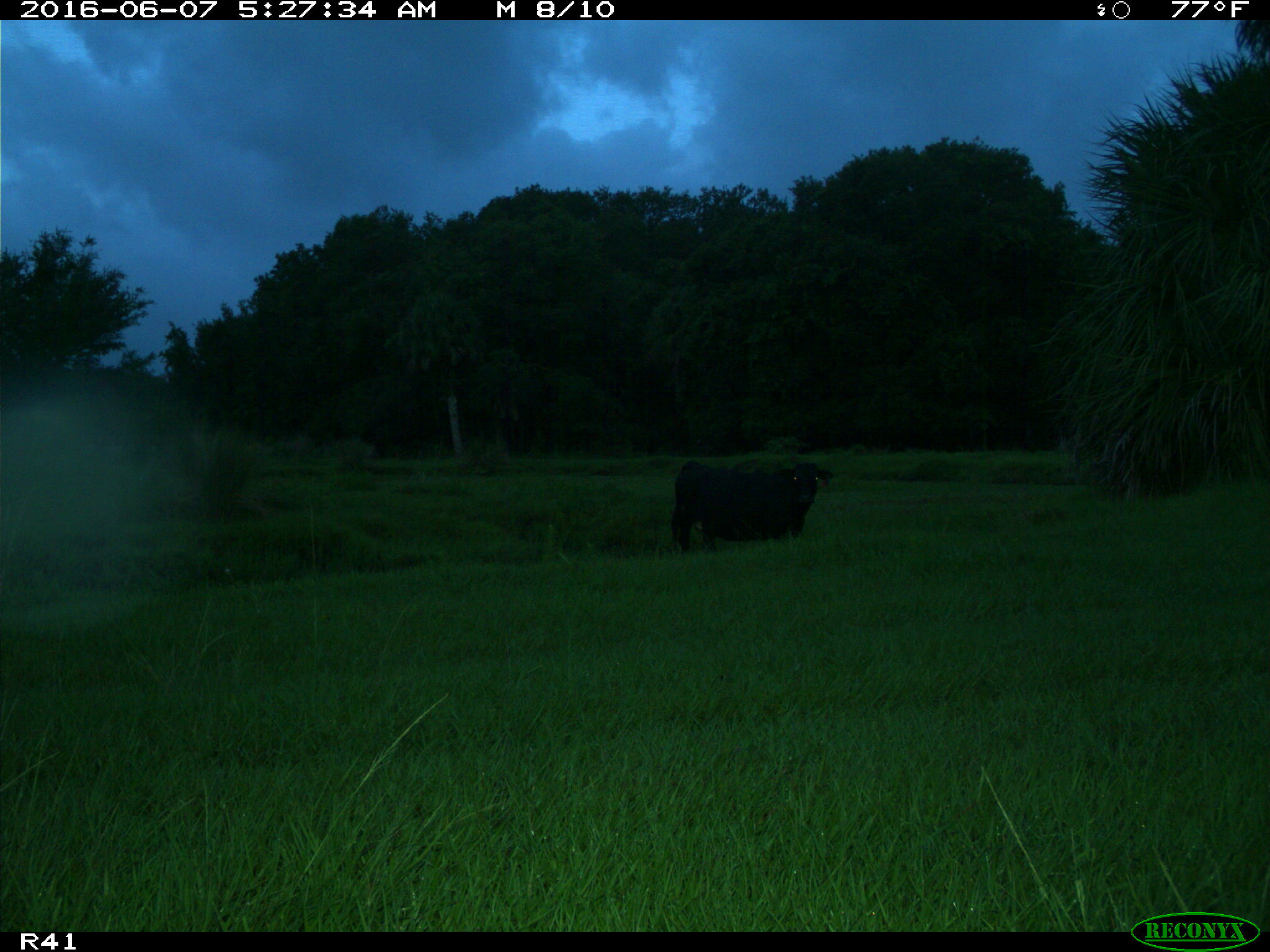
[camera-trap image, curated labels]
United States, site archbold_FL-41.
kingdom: Animalia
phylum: Chordata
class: Mammalia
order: Artiodactyla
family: Bovidae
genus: Bos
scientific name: Bos taurus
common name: domestic cow